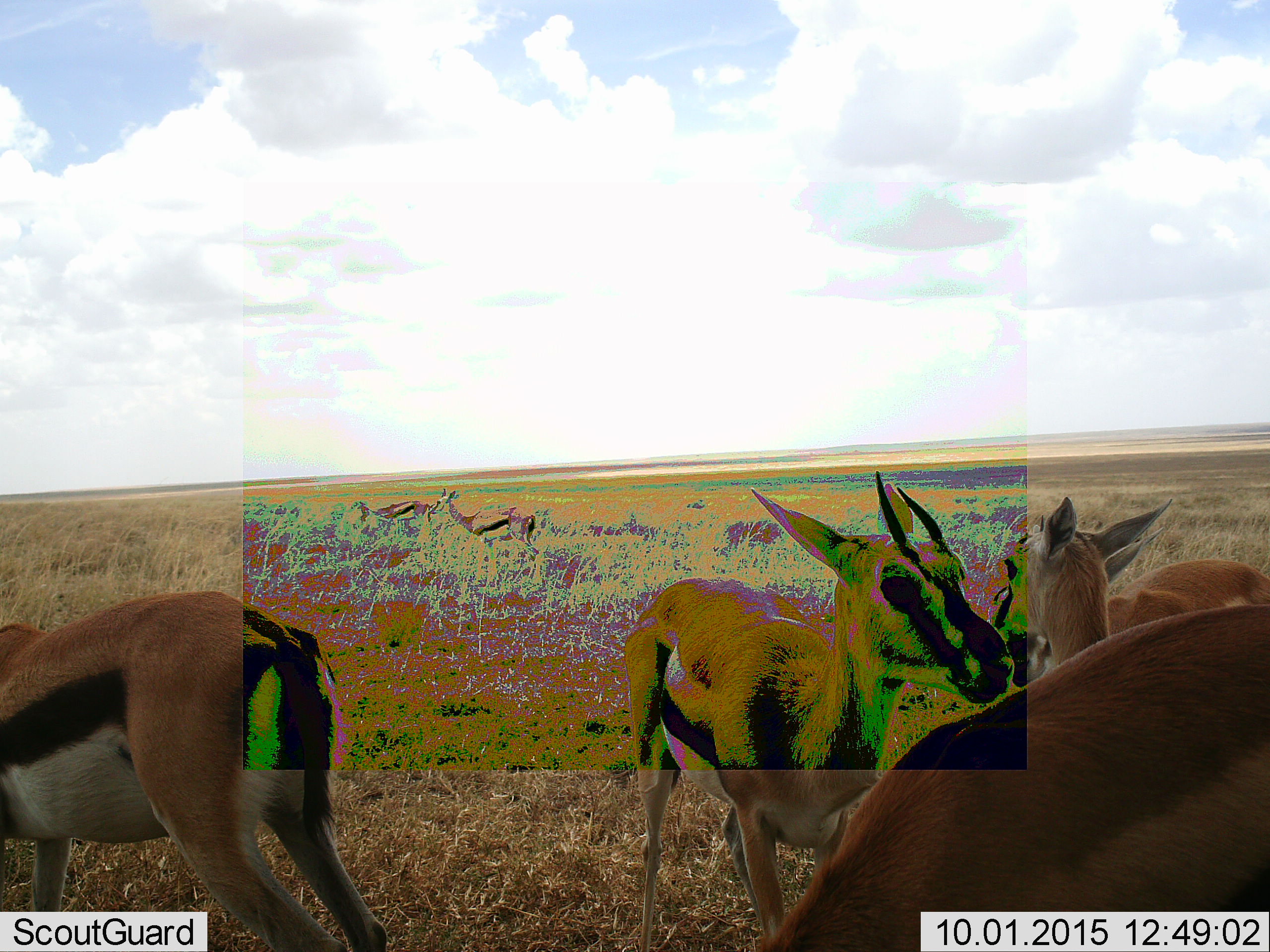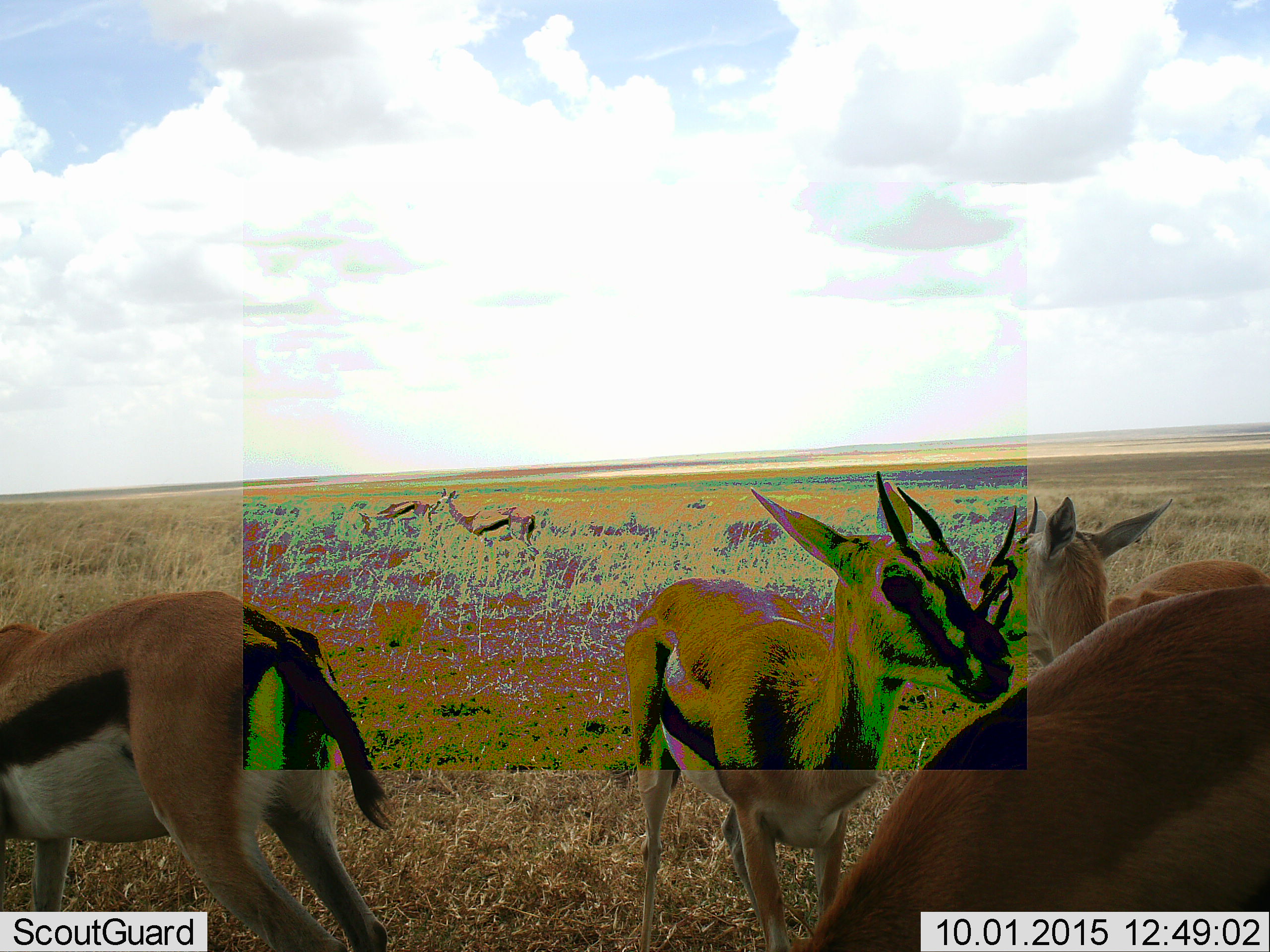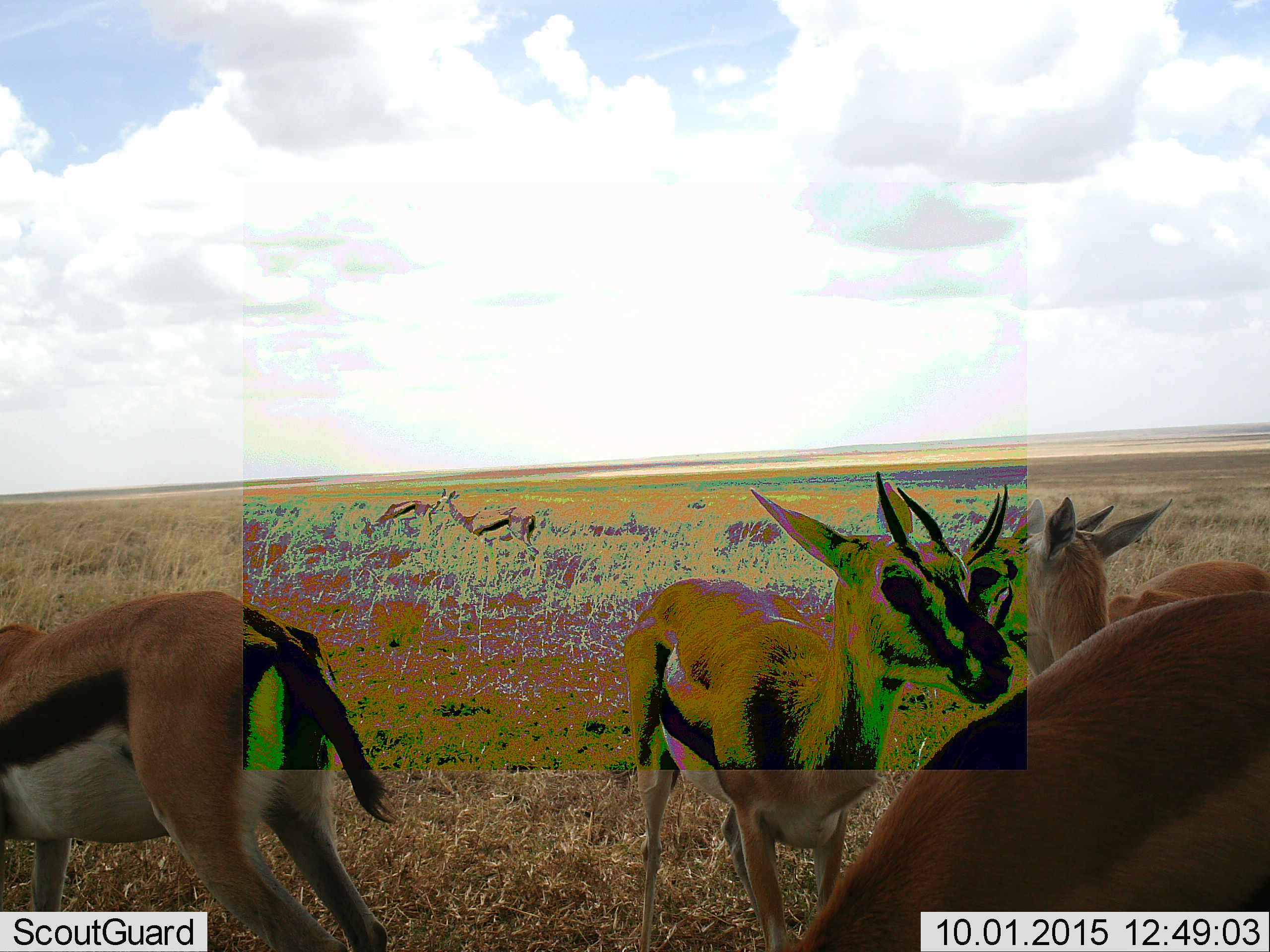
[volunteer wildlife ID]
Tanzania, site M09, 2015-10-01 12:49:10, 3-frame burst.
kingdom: Animalia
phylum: Chordata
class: Mammalia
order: Artiodactyla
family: Bovidae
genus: Eudorcas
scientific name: Eudorcas thomsonii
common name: thomson's gazelle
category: gazellethomsons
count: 6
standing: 90%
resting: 30%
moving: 20%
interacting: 10%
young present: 20%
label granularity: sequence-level